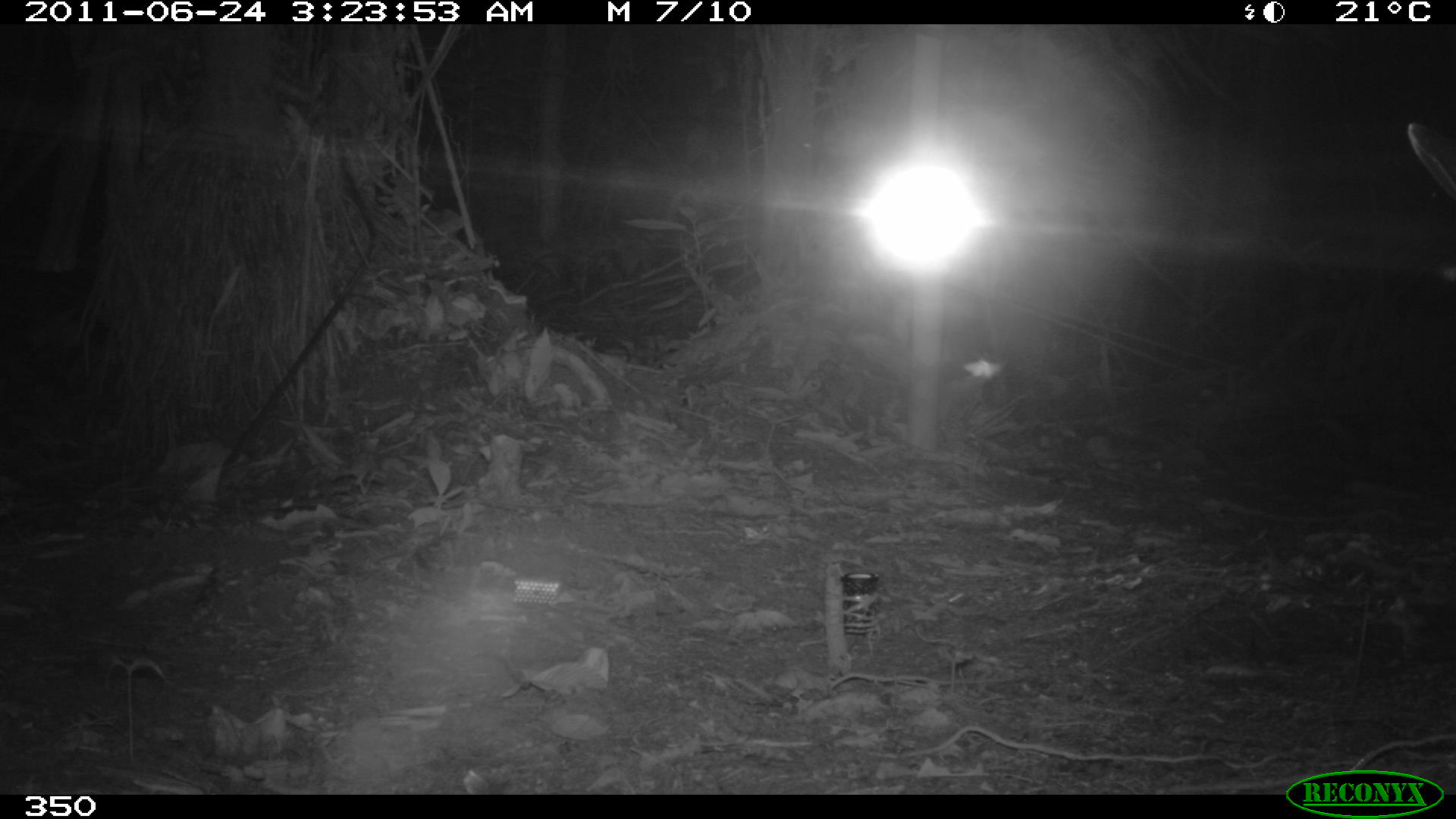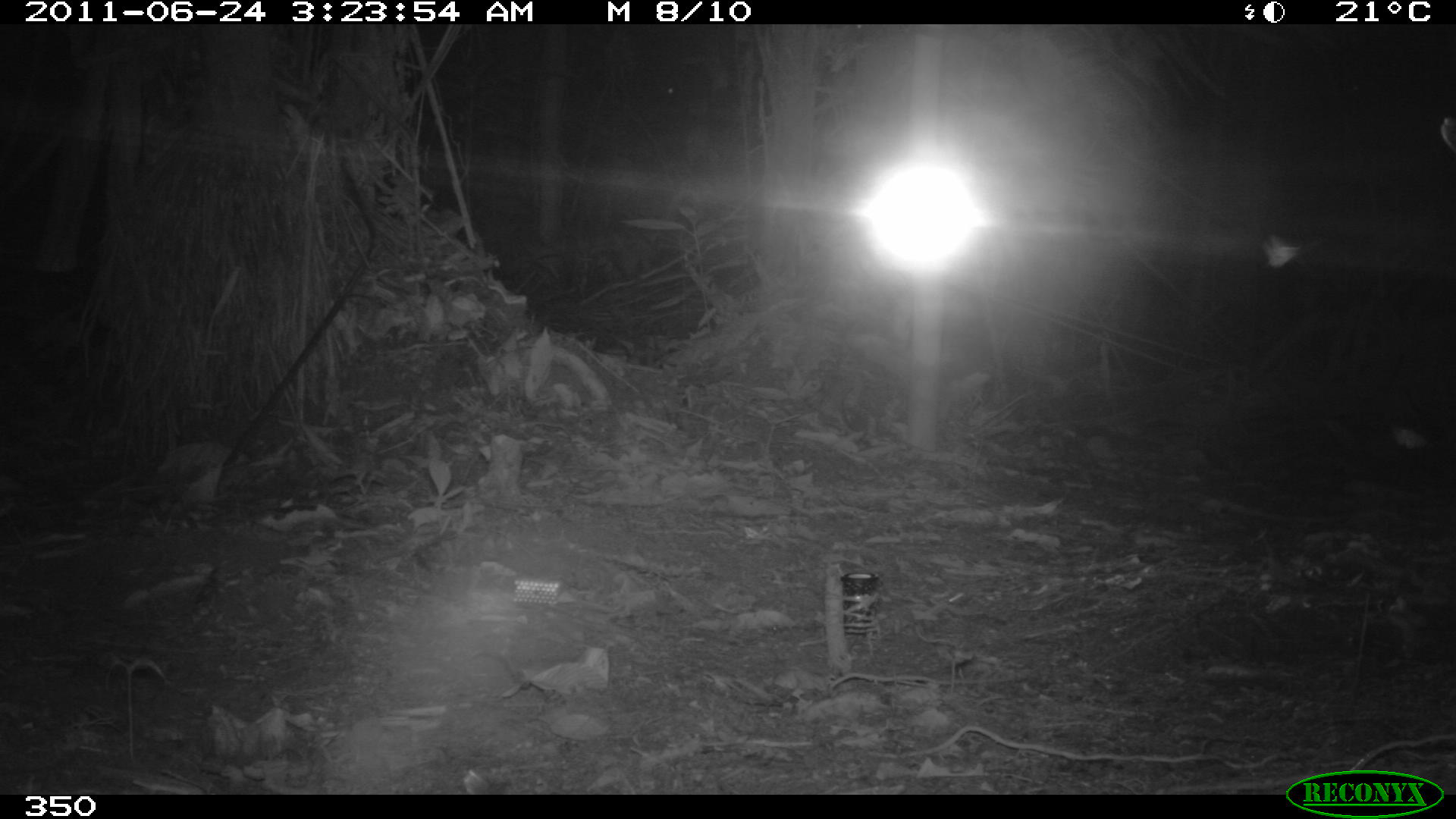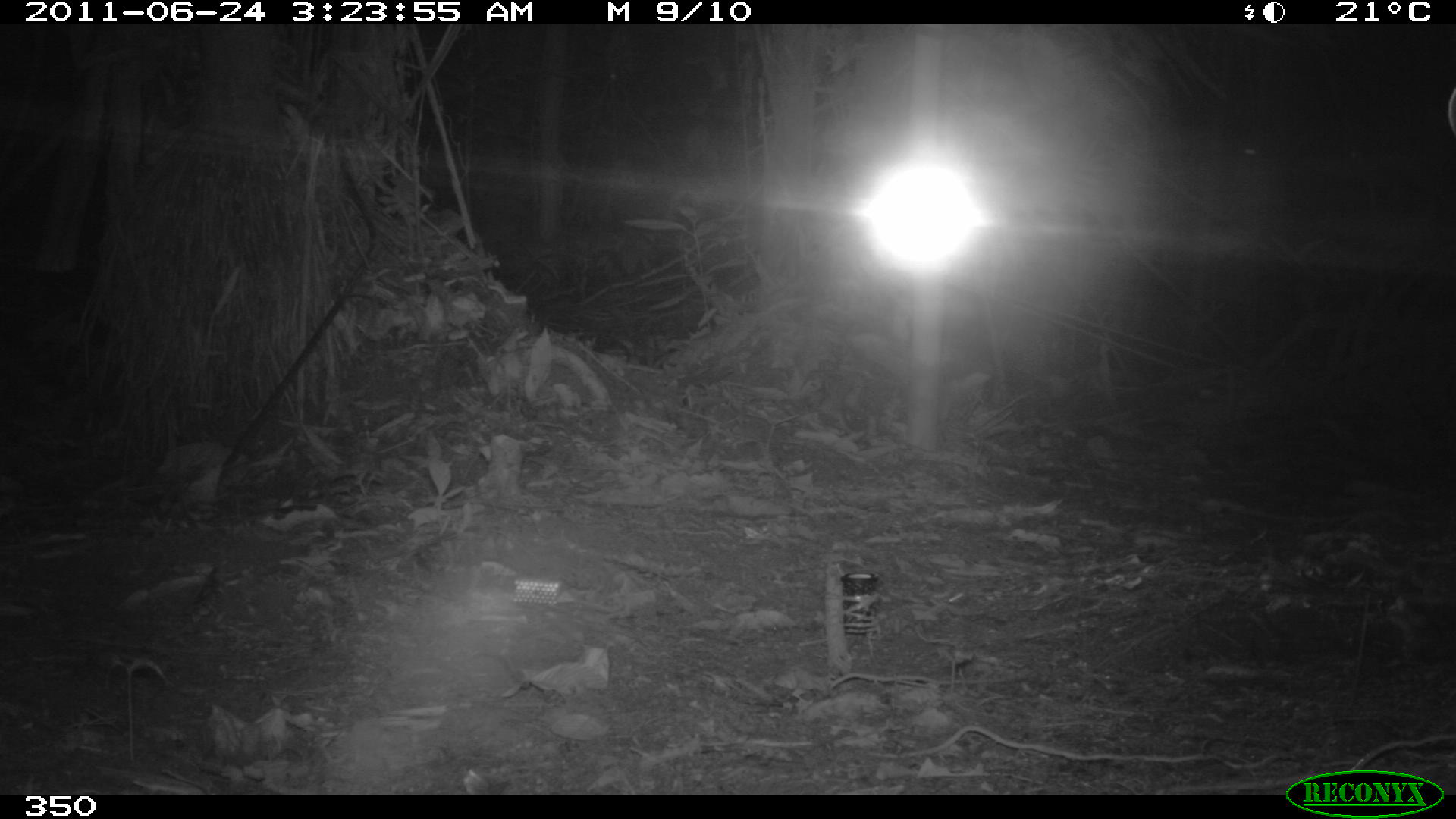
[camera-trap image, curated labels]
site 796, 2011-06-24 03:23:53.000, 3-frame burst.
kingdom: Animalia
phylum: Chordata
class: Mammalia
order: Perissodactyla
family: Tapiridae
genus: Tapirus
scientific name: Tapirus terrestris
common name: south american tapir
Tapirus terrestris (south american tapir).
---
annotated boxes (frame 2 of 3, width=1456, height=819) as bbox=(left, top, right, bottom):
tapirus terrestris: bbox=(1440, 116, 1456, 154)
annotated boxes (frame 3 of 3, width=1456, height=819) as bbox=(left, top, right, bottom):
tapirus terrestris: bbox=(1447, 85, 1455, 133)